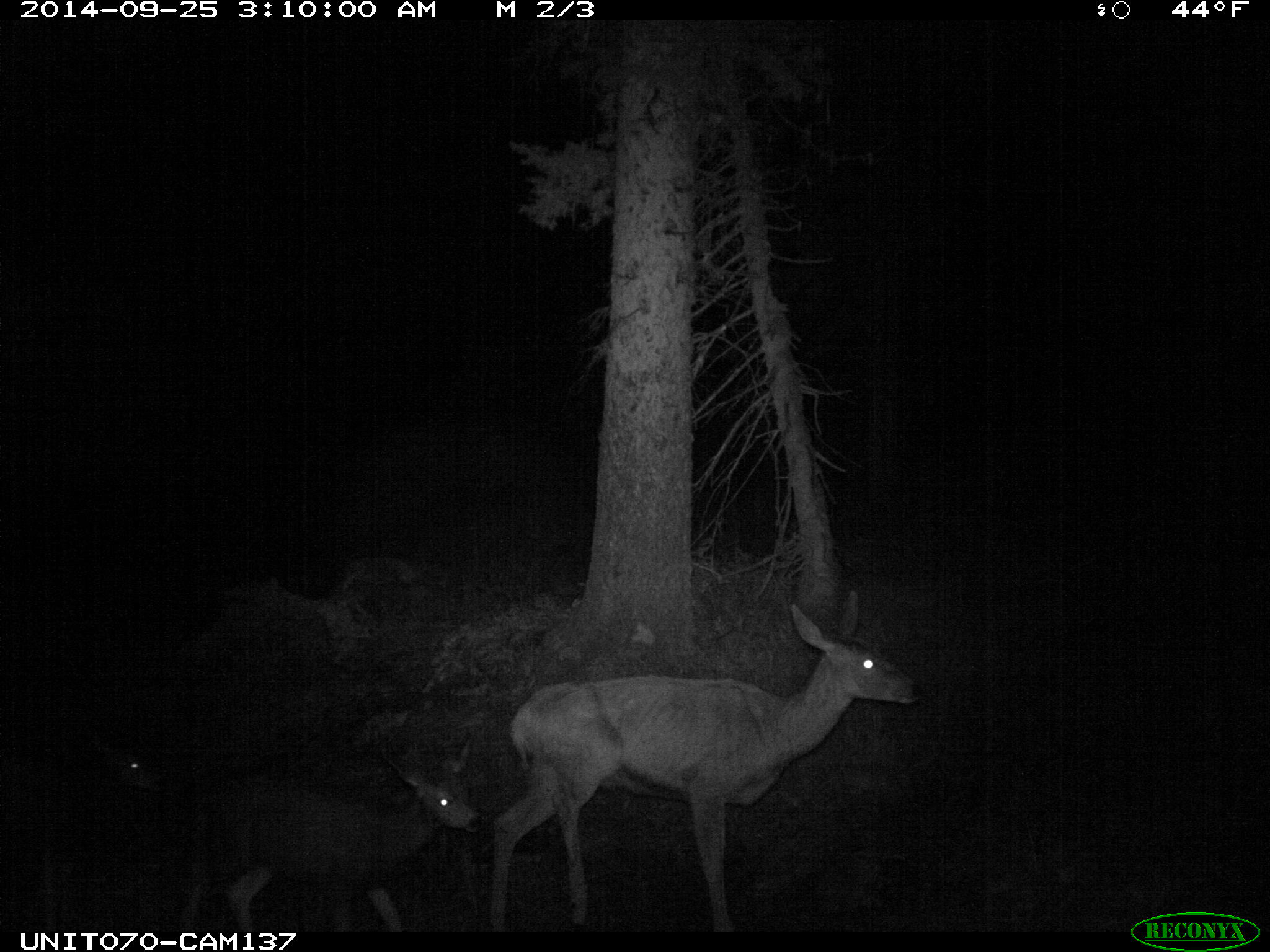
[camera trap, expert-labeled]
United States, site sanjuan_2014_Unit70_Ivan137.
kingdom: Animalia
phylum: Chordata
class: Mammalia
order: Artiodactyla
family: Cervidae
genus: Odocoileus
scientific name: Odocoileus hemionus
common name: mule deer